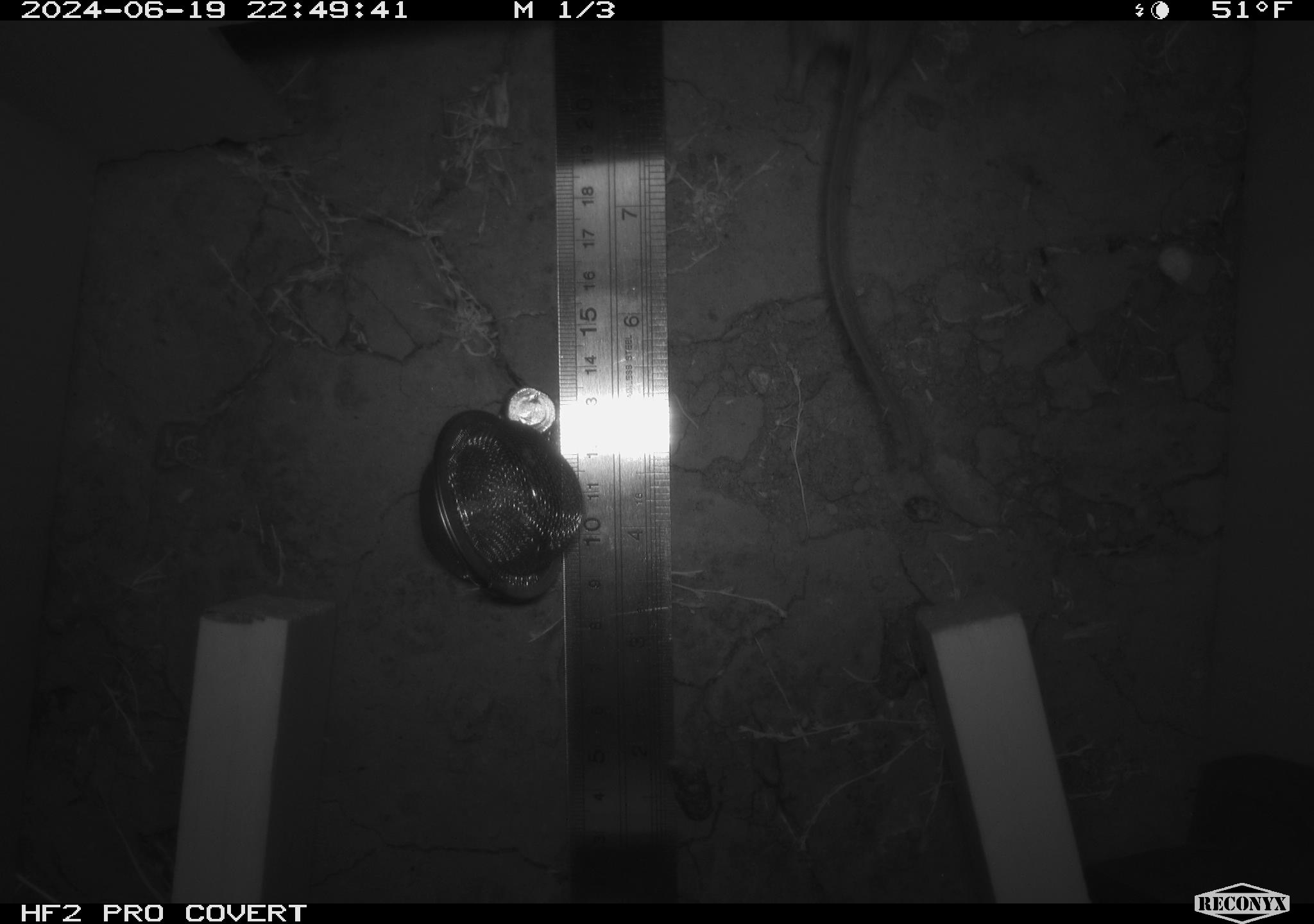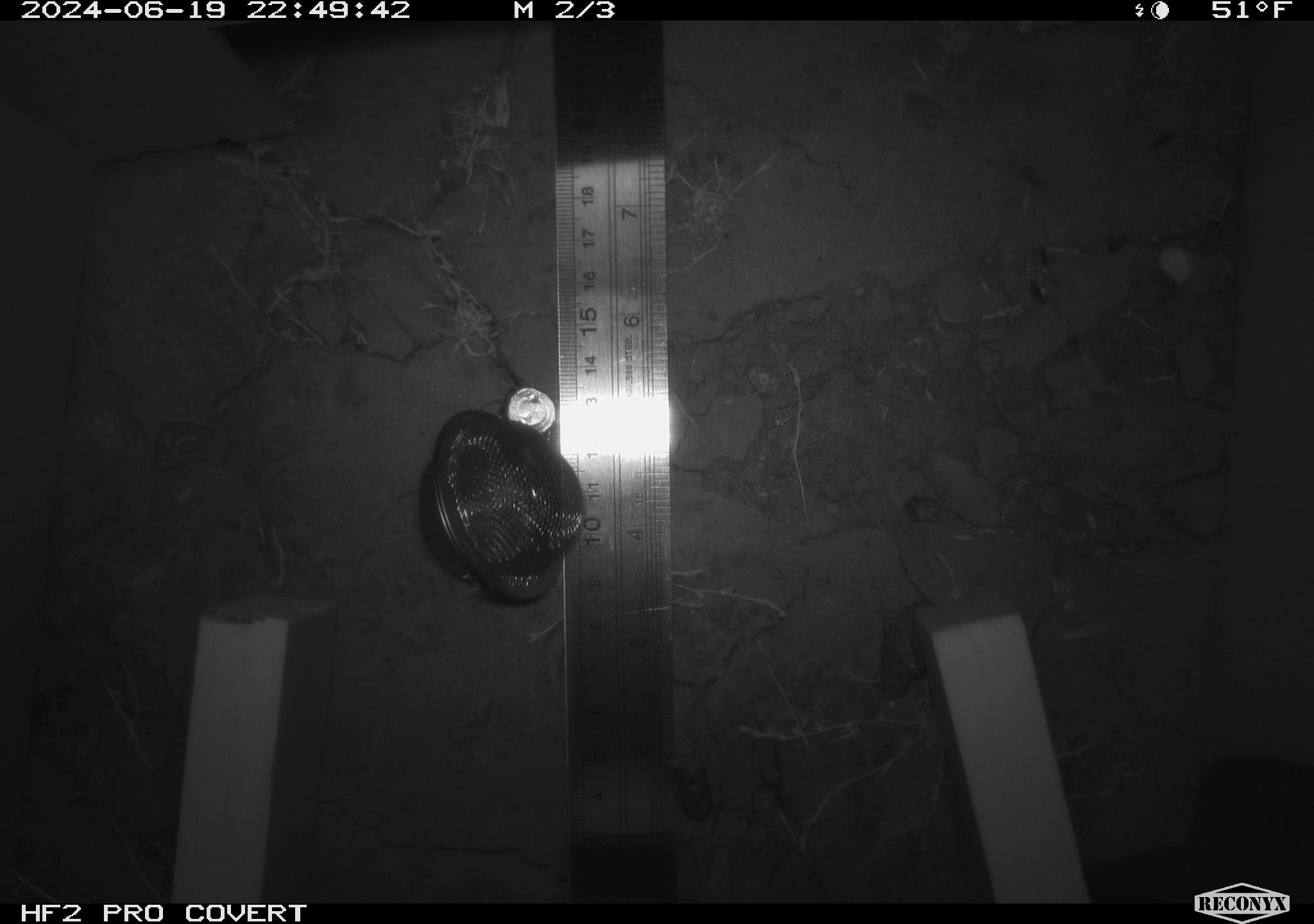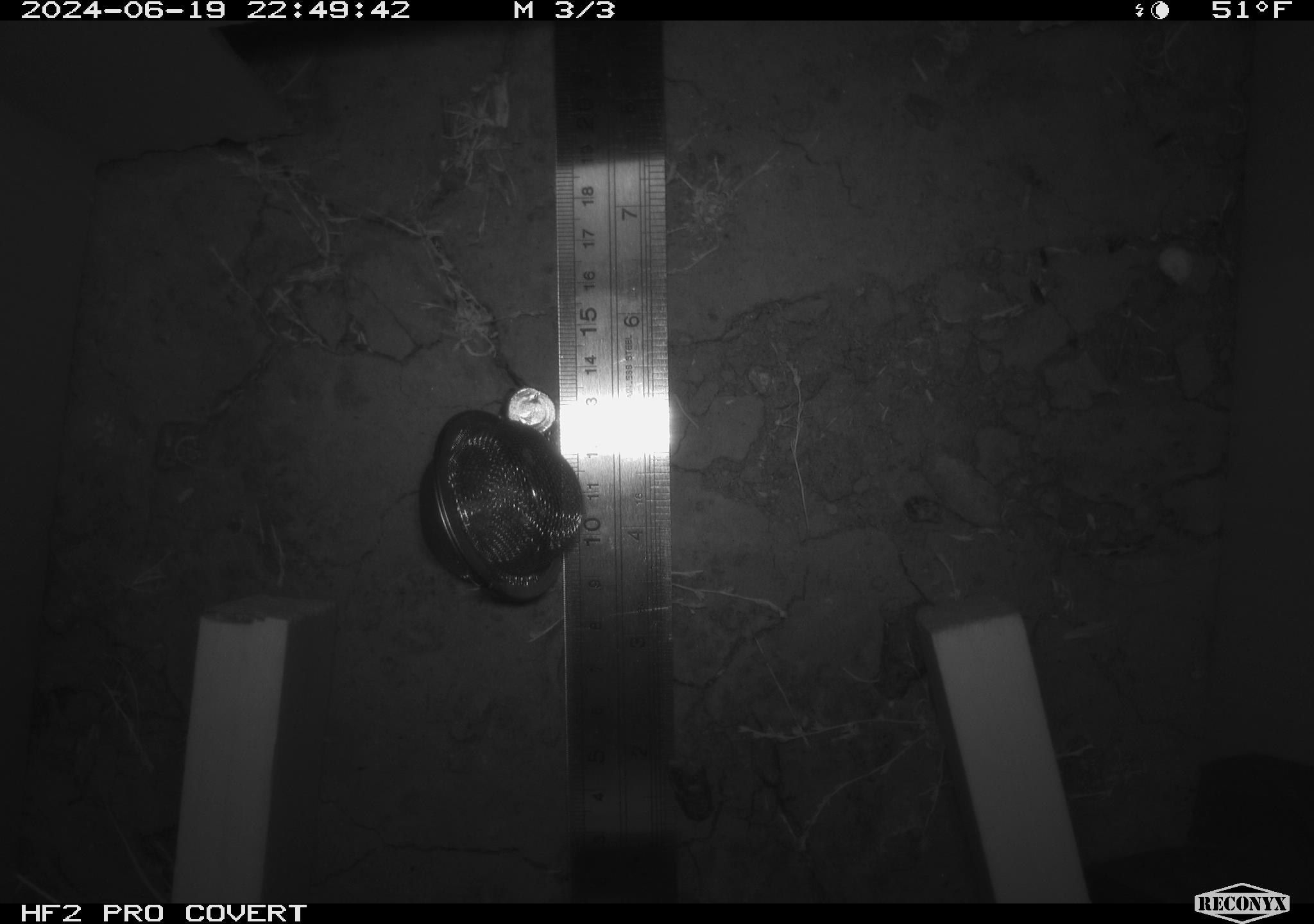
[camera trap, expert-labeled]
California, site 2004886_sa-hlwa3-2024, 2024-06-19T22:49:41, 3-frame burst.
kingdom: Animalia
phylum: Chordata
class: Mammalia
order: Rodentia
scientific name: Rodentia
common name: mouse species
Mouse species (Rodentia).